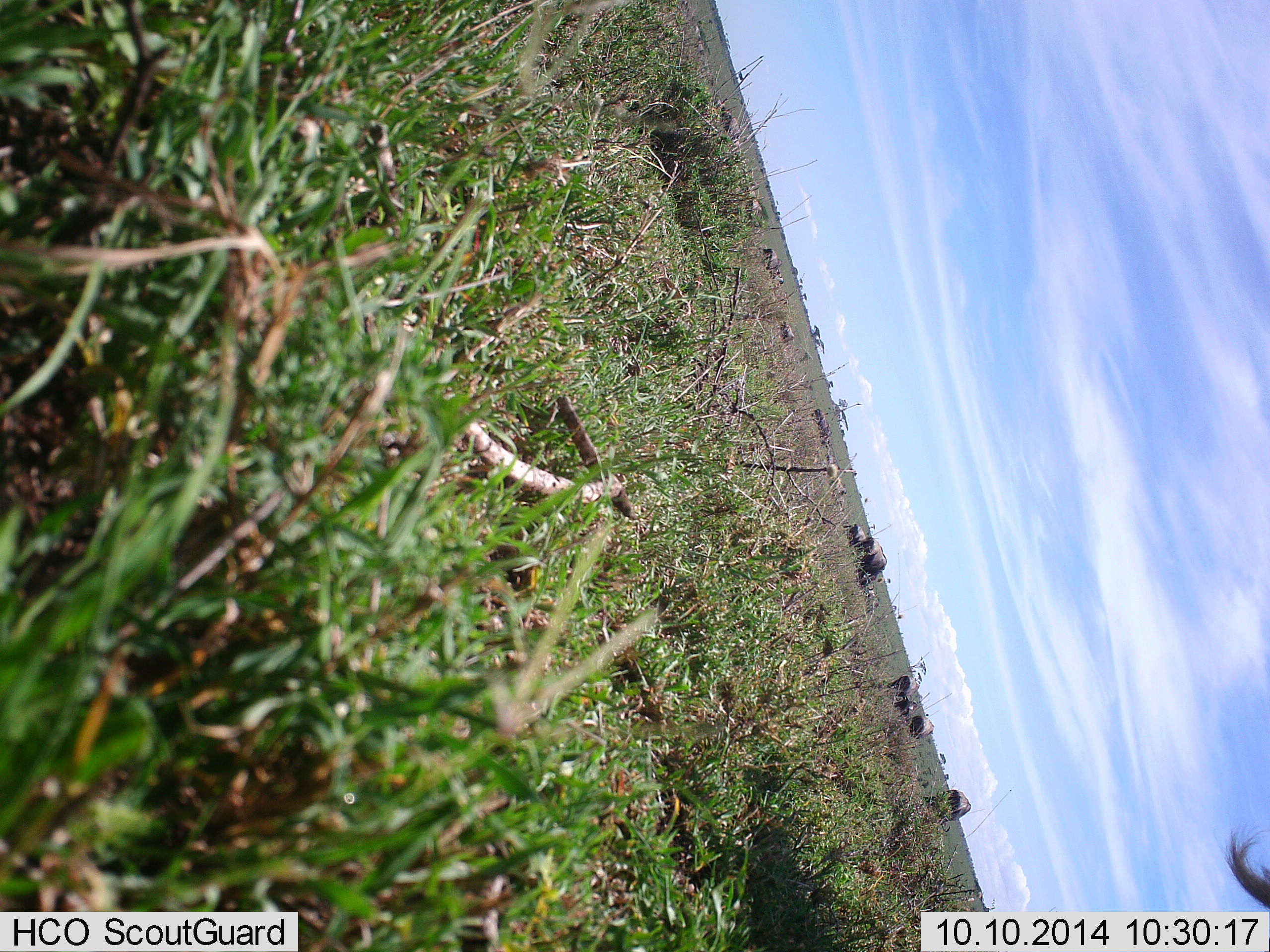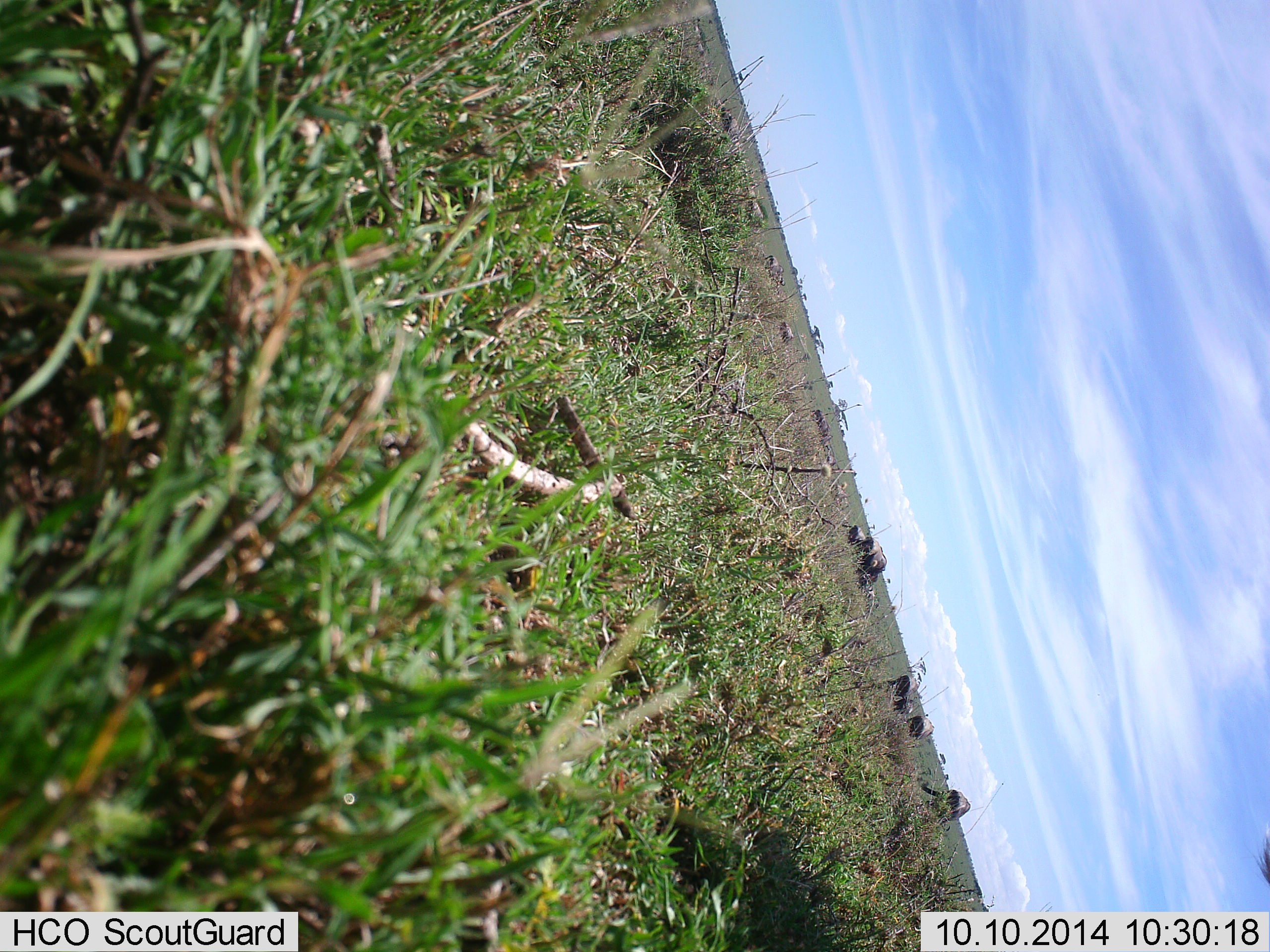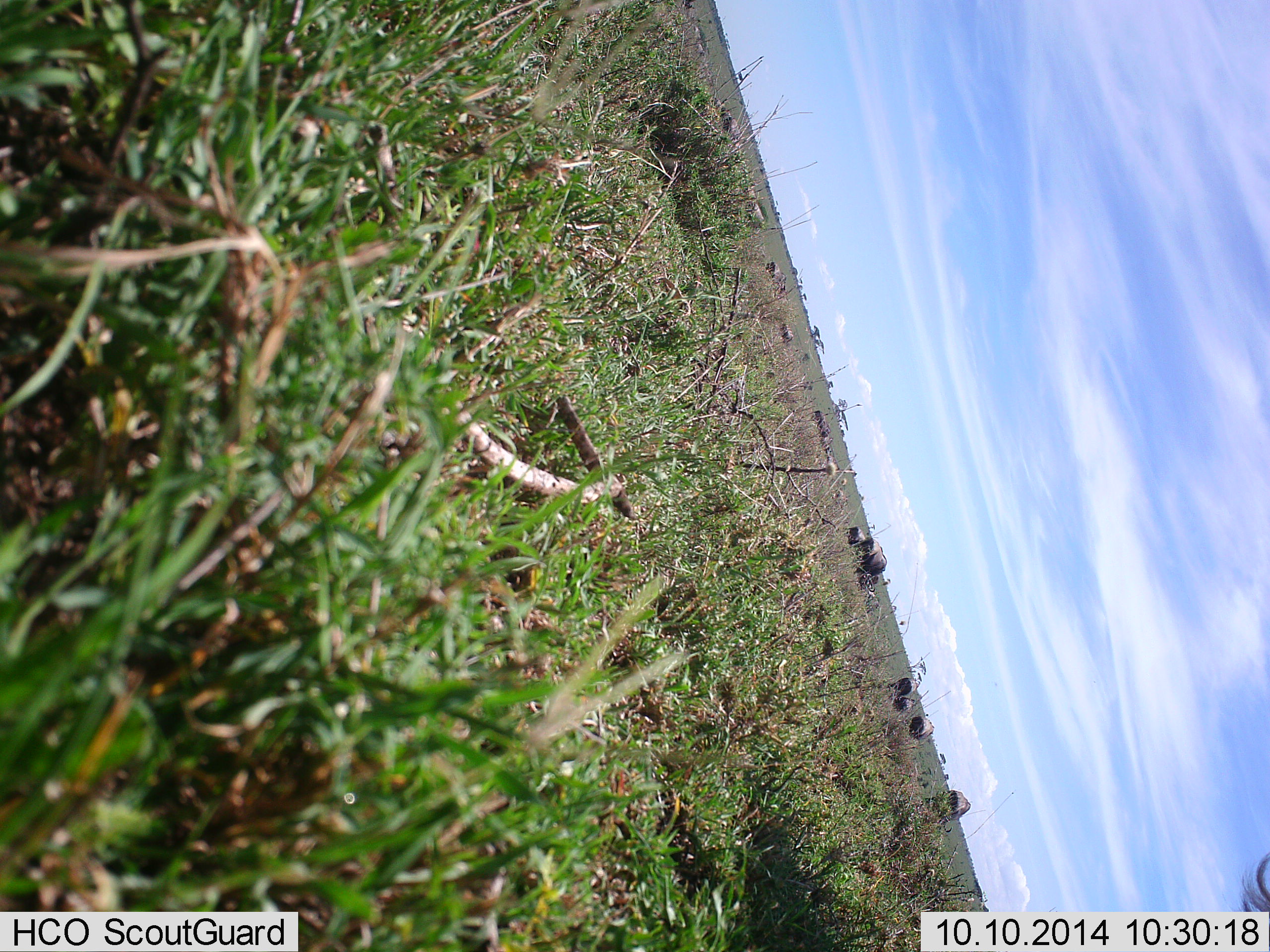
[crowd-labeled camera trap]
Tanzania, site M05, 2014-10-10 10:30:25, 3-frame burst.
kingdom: Animalia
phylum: Chordata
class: Mammalia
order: Artiodactyla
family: Bovidae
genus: Connochaetes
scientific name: Connochaetes taurinus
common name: blue wildebeest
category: wildebeest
Wildebeest (blue wildebeest) (Connochaetes taurinus), count 11-50. Behavior (volunteer vote fractions): standing 45%, resting 0%, moving 18%, interacting 0%. Young present (vote fraction): 9%. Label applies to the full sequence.